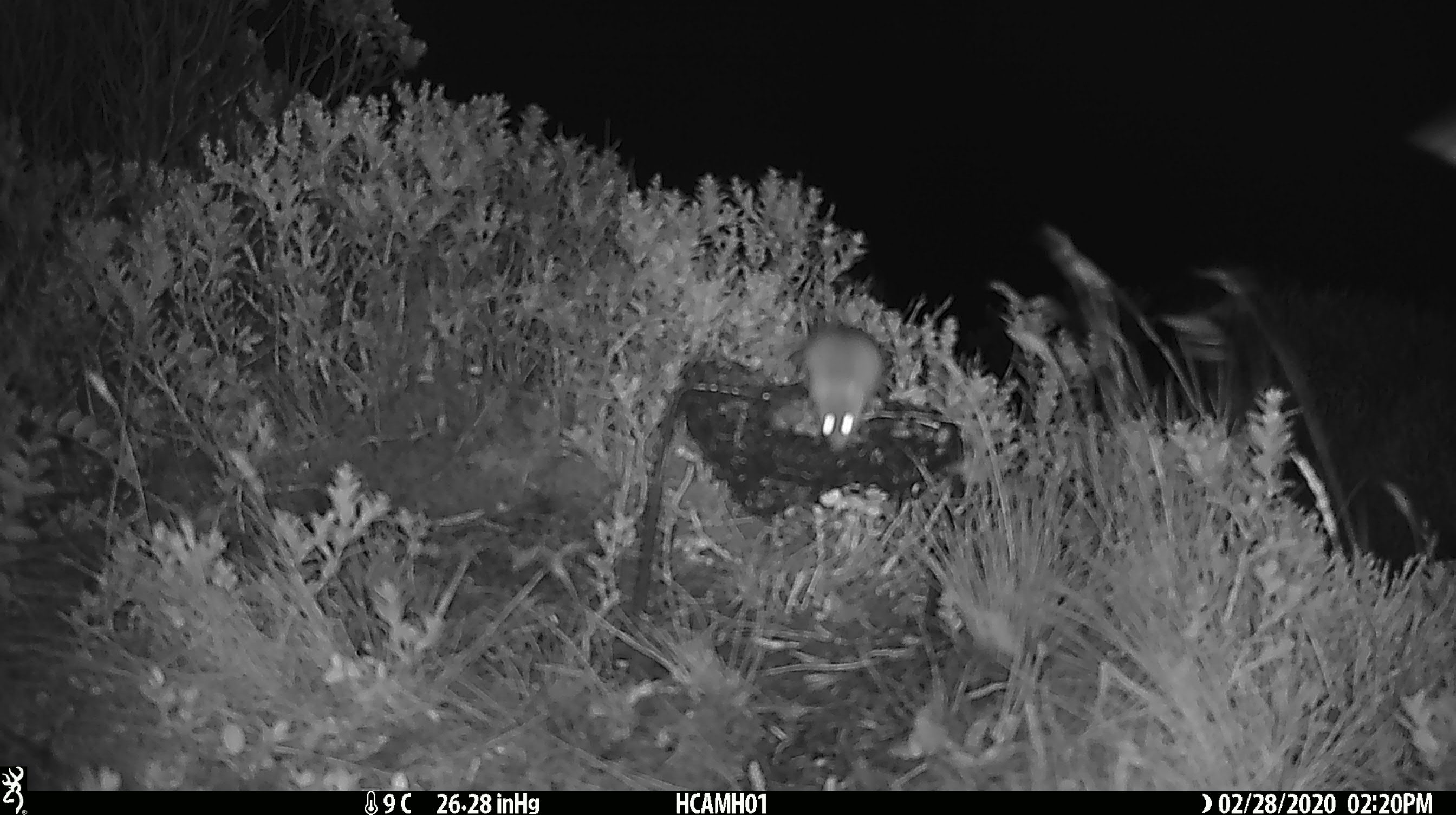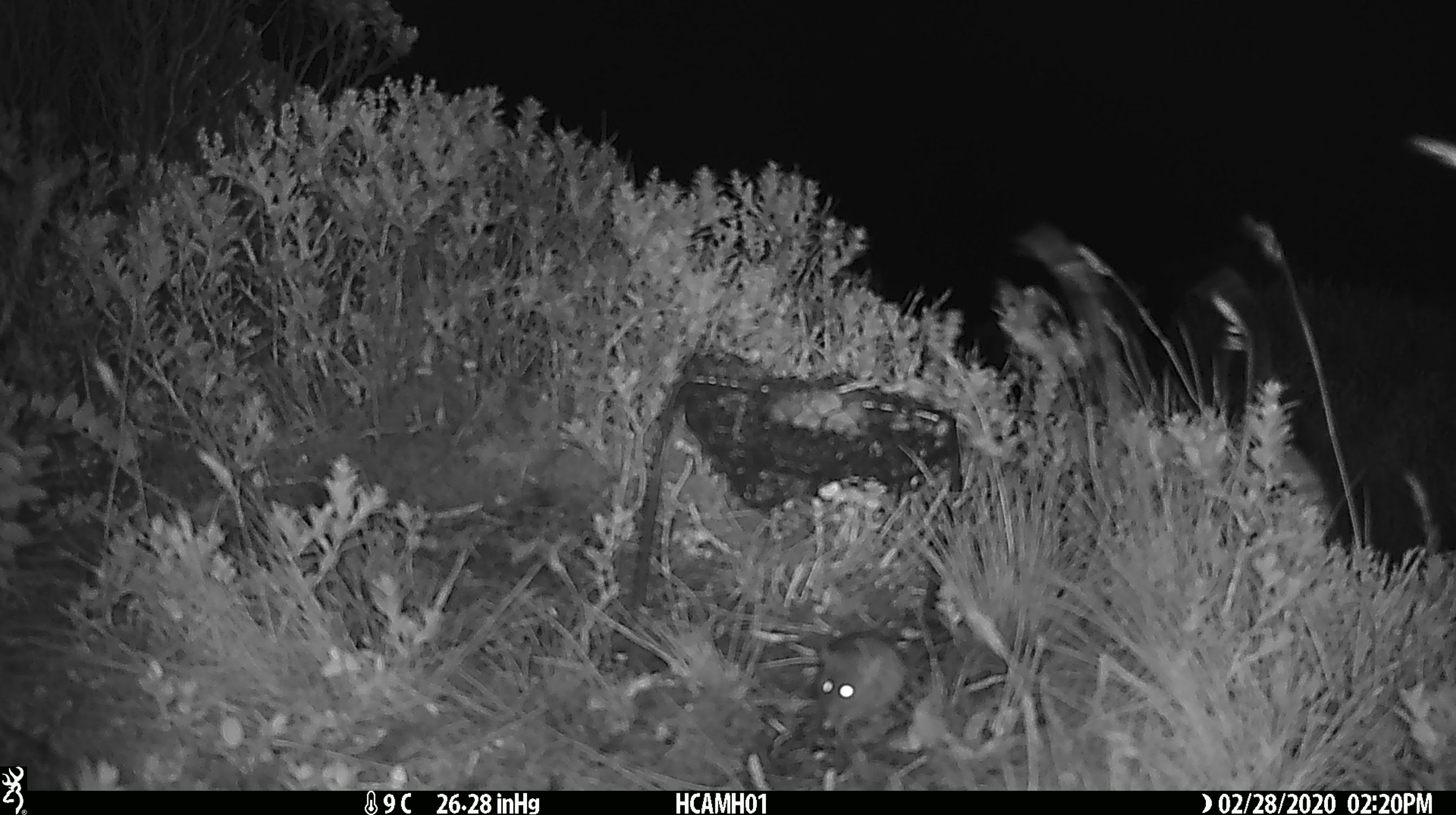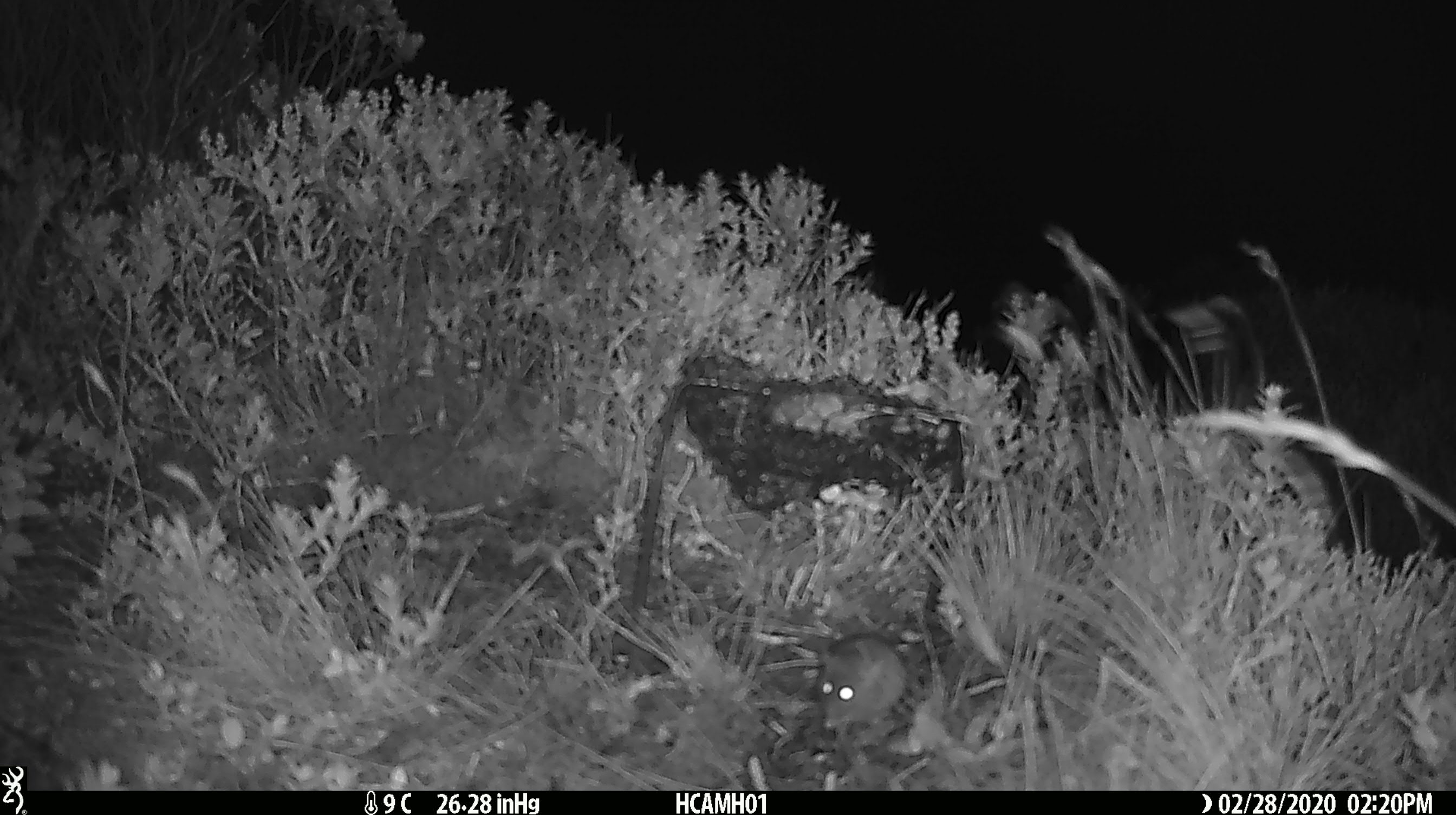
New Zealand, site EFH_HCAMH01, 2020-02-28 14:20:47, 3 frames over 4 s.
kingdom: Animalia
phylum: Chordata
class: Mammalia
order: Rodentia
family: Muridae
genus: Mus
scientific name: Mus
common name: mouse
Mouse (Mus).